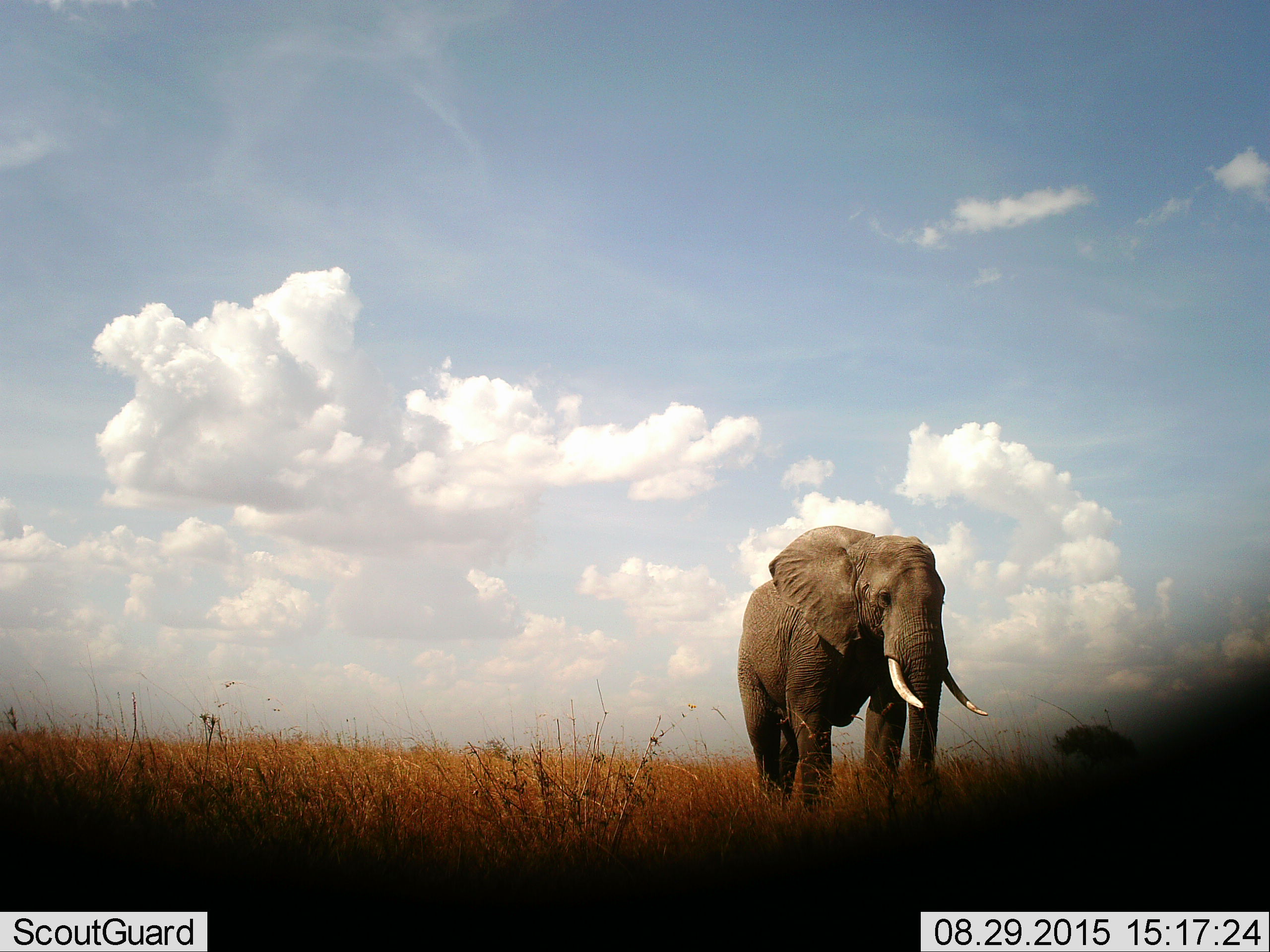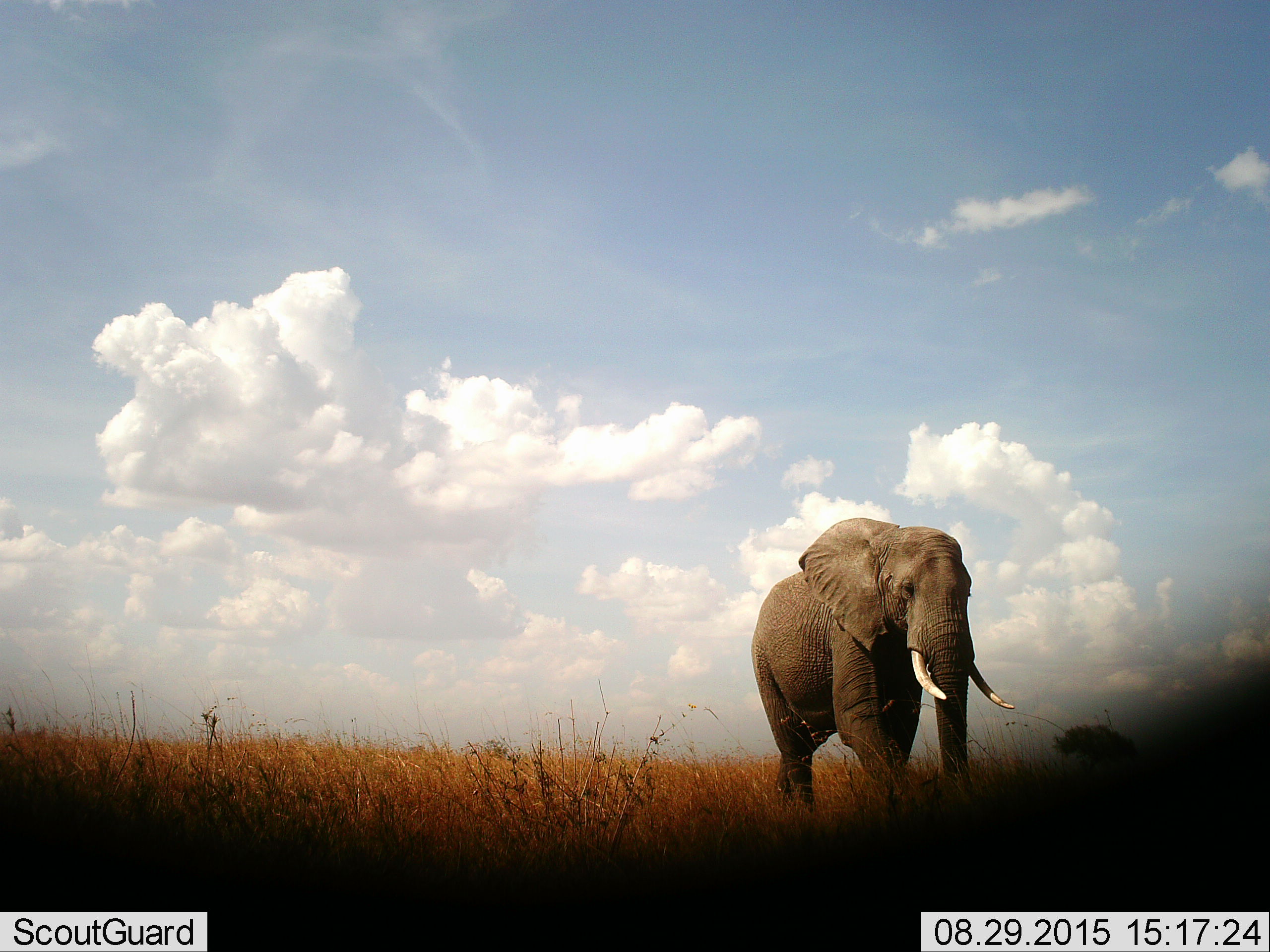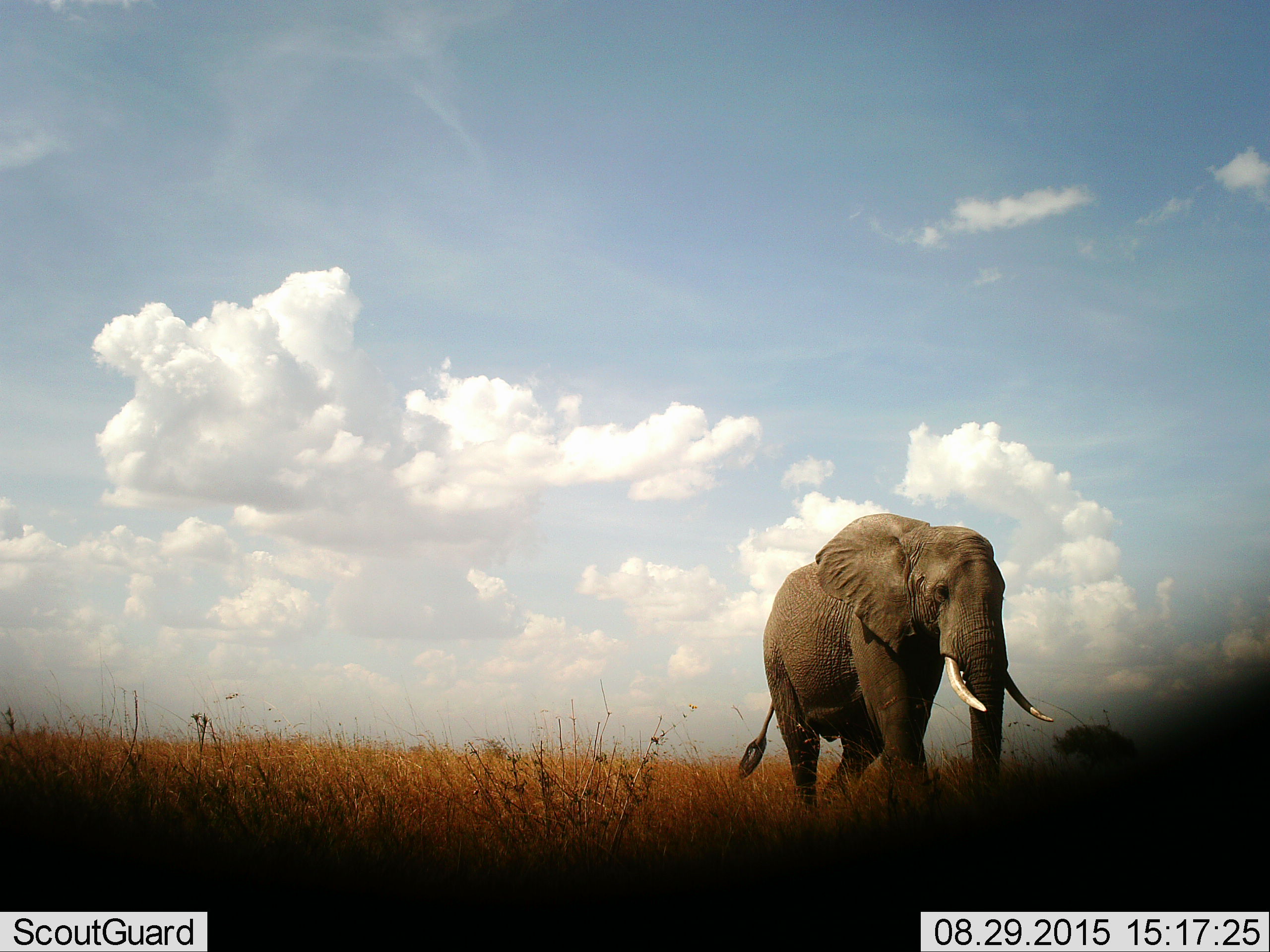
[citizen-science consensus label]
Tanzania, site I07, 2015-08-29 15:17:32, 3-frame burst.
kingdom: Animalia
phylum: Chordata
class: Mammalia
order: Proboscidea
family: Elephantidae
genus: Loxodonta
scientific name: Loxodonta africana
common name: african bush elephant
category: elephant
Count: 1.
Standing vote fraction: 30%.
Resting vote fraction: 0%.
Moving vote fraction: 80%.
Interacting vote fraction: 0%.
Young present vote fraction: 0%.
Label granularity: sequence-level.